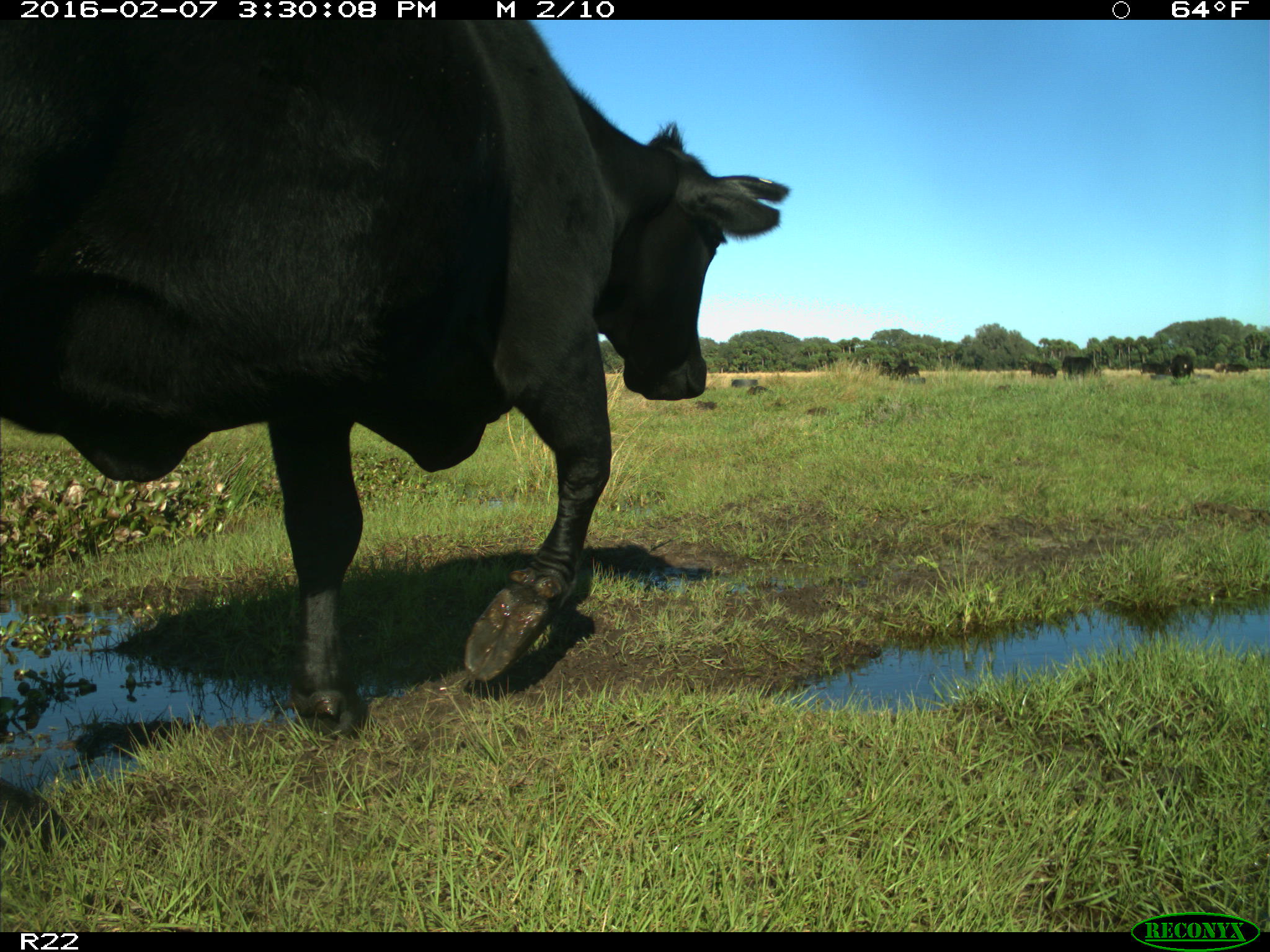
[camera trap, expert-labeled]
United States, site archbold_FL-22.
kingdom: Animalia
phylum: Chordata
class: Mammalia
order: Artiodactyla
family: Bovidae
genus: Bos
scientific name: Bos taurus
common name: domestic cow